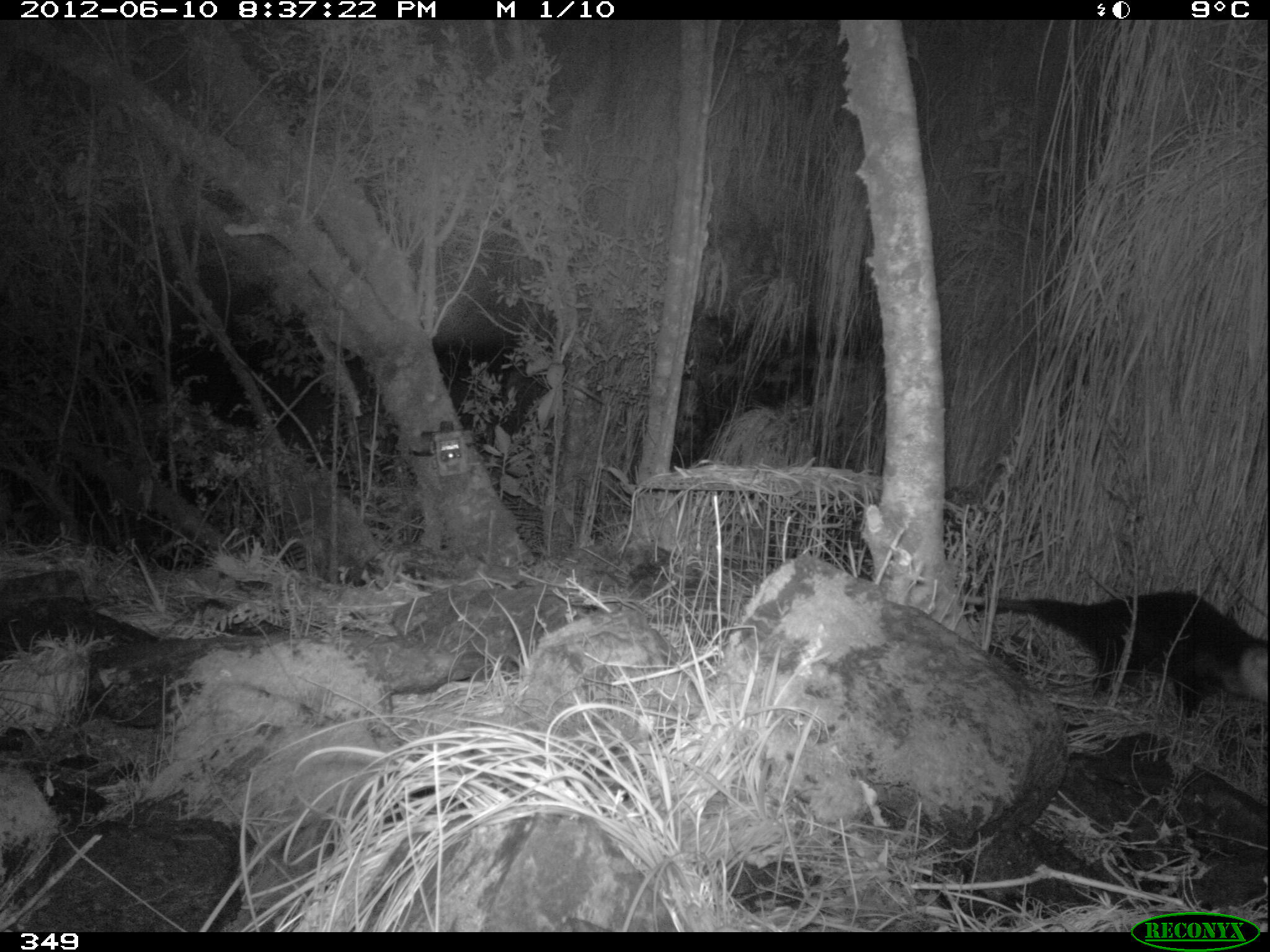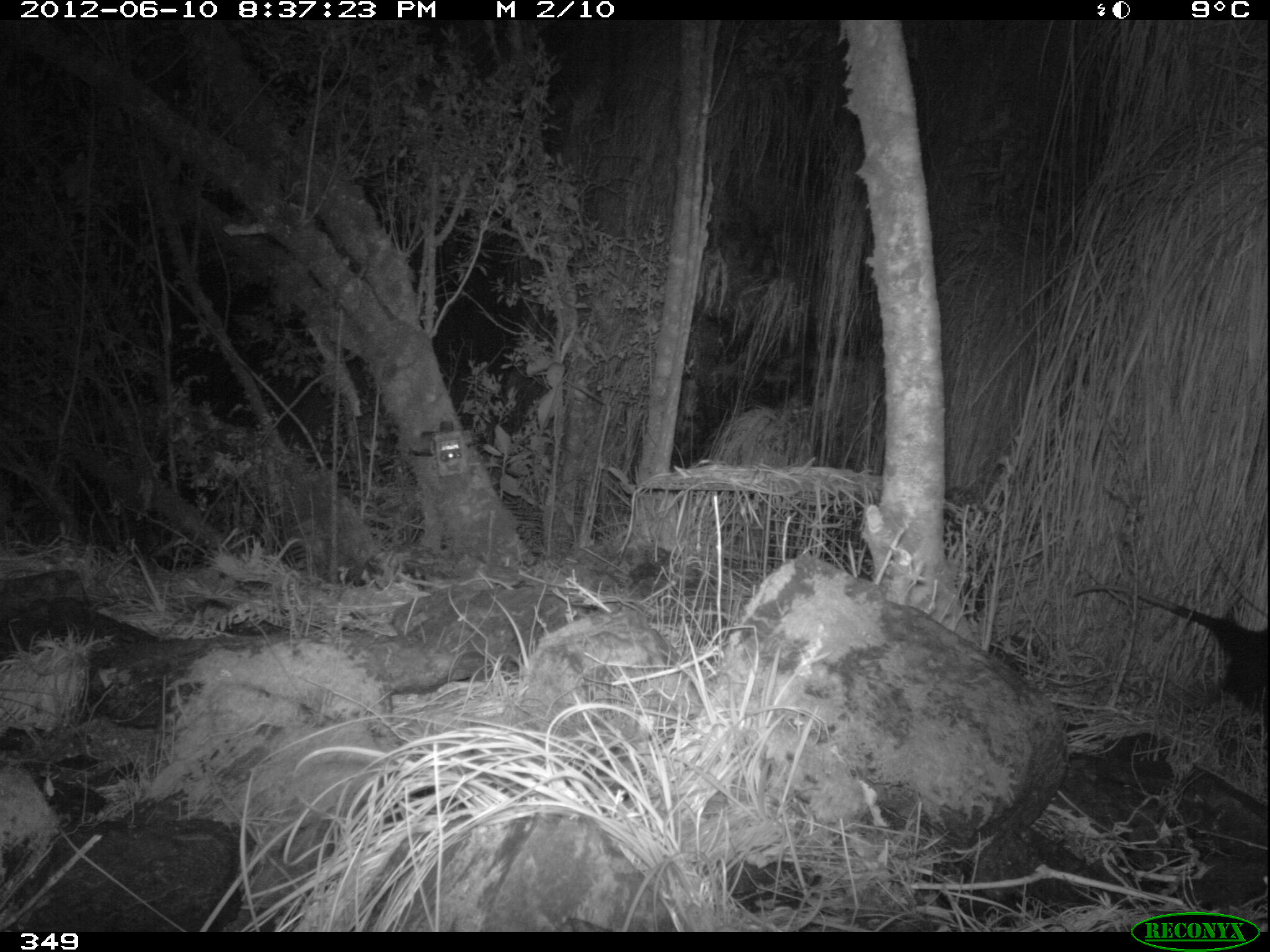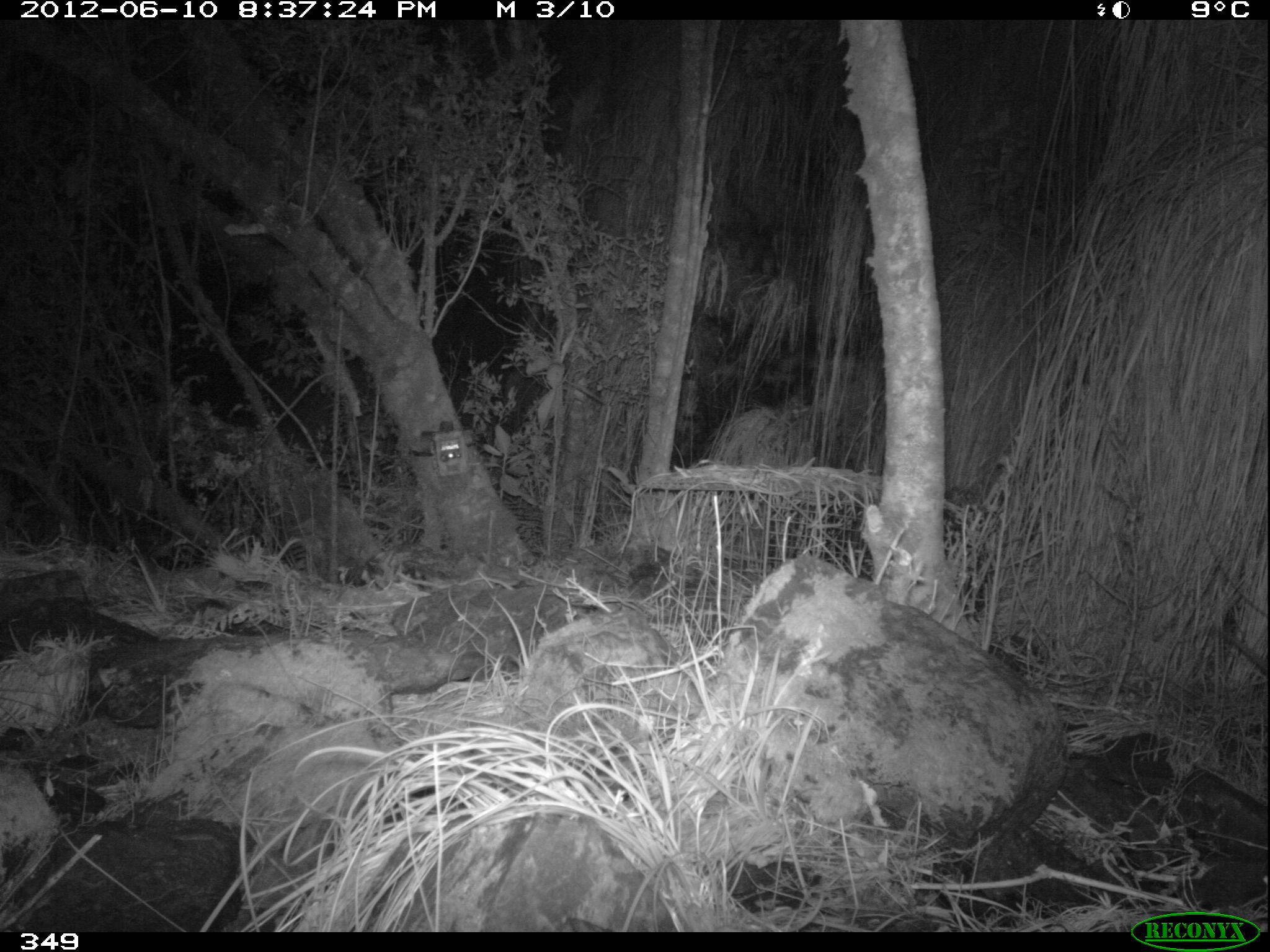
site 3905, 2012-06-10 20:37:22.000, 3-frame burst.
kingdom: Animalia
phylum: Chordata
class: Mammalia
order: Didelphimorphia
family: Didelphidae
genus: Didelphis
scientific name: Didelphis pernigra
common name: andean white-eared opossum